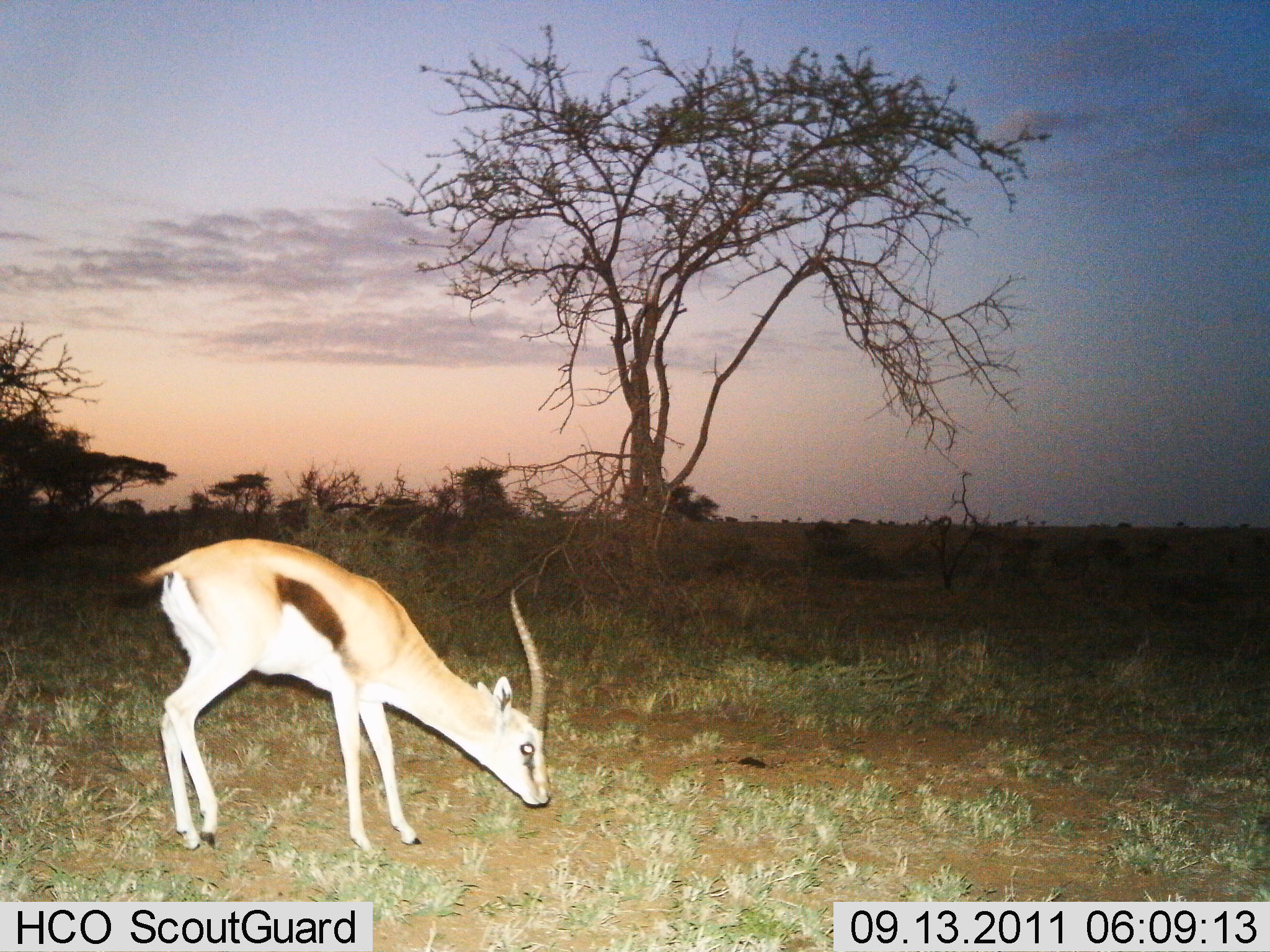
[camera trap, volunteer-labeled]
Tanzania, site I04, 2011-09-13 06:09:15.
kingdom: Animalia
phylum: Chordata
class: Mammalia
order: Artiodactyla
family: Bovidae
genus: Eudorcas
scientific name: Eudorcas thomsonii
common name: thomson's gazelle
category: gazellethomsons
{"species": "gazellethomsons (thomson's gazelle) (Eudorcas thomsonii)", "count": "1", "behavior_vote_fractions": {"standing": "33%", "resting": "0%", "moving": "0%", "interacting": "0%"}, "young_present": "0%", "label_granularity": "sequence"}